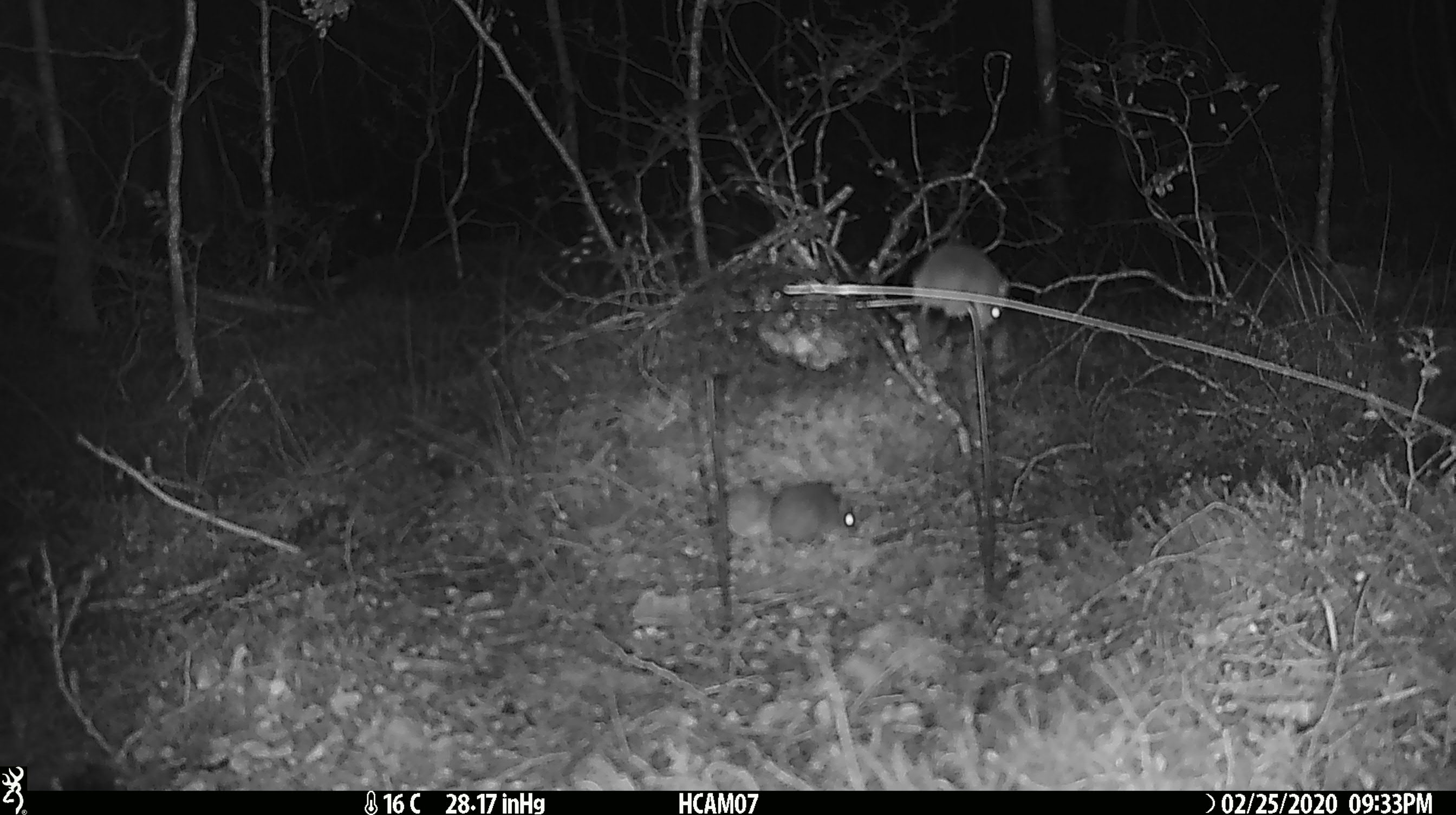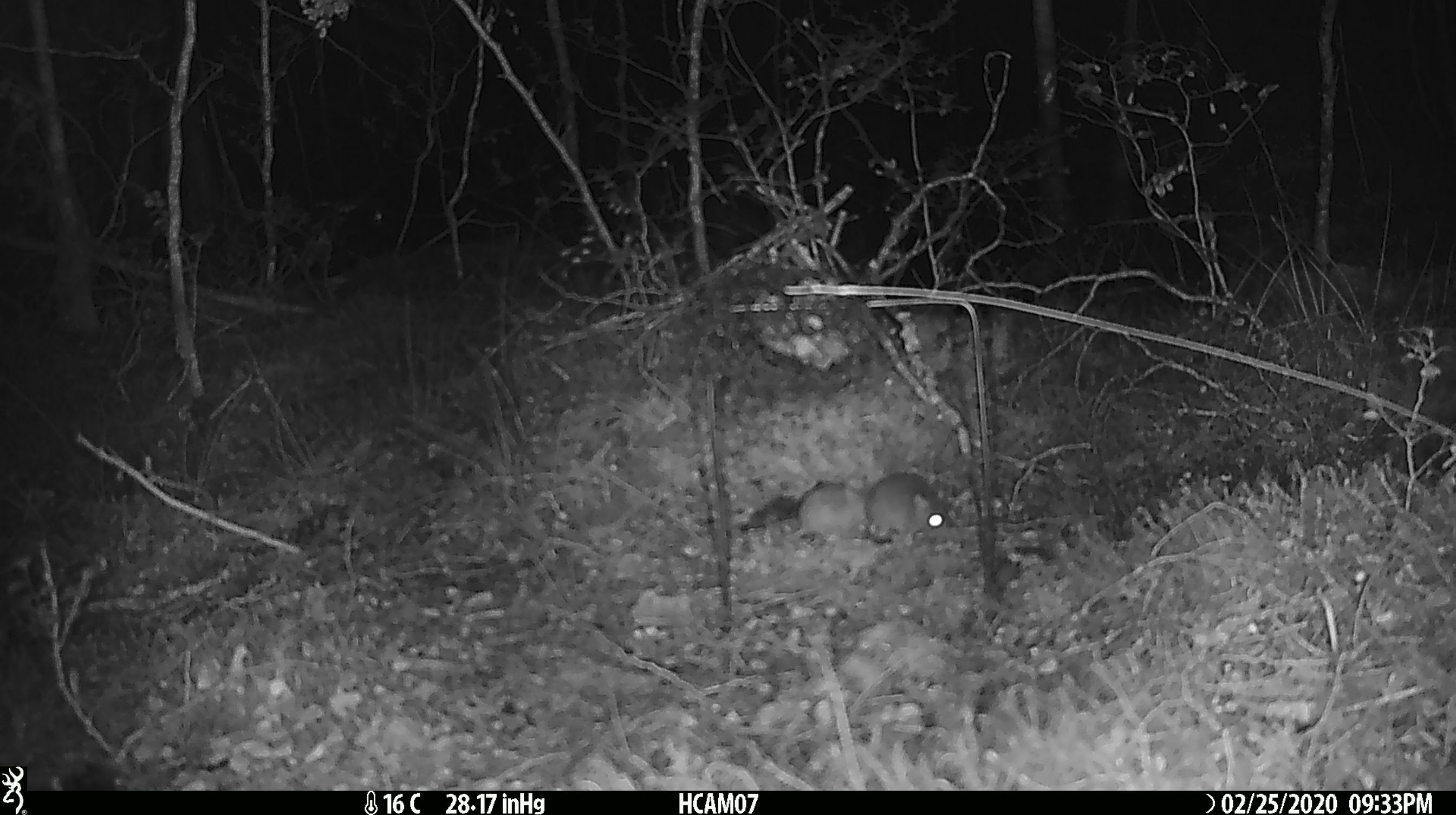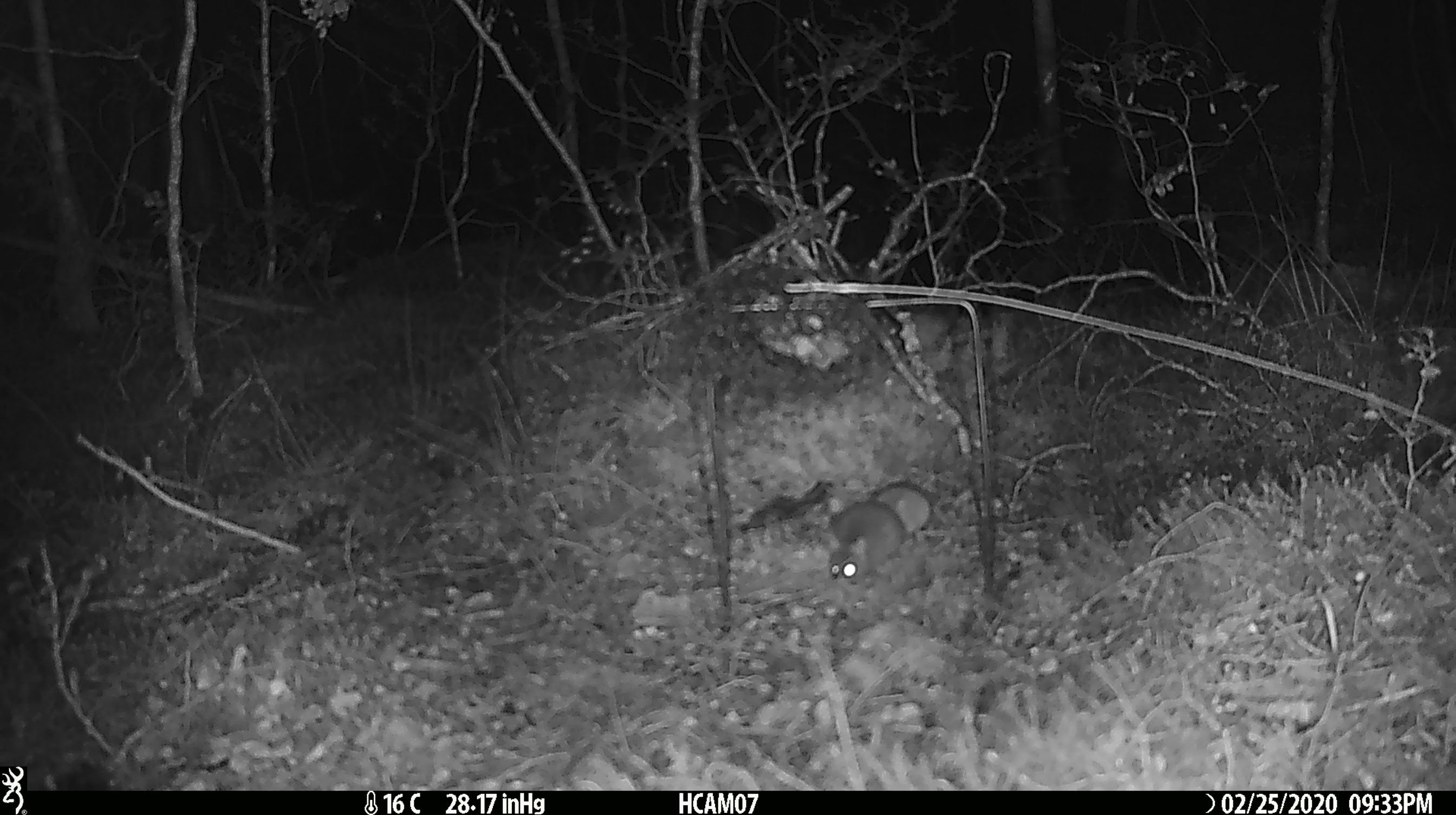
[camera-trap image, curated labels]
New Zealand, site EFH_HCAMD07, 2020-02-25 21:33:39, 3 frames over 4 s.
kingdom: Animalia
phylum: Chordata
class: Mammalia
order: Rodentia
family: Muridae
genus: Mus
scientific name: Mus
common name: mouse